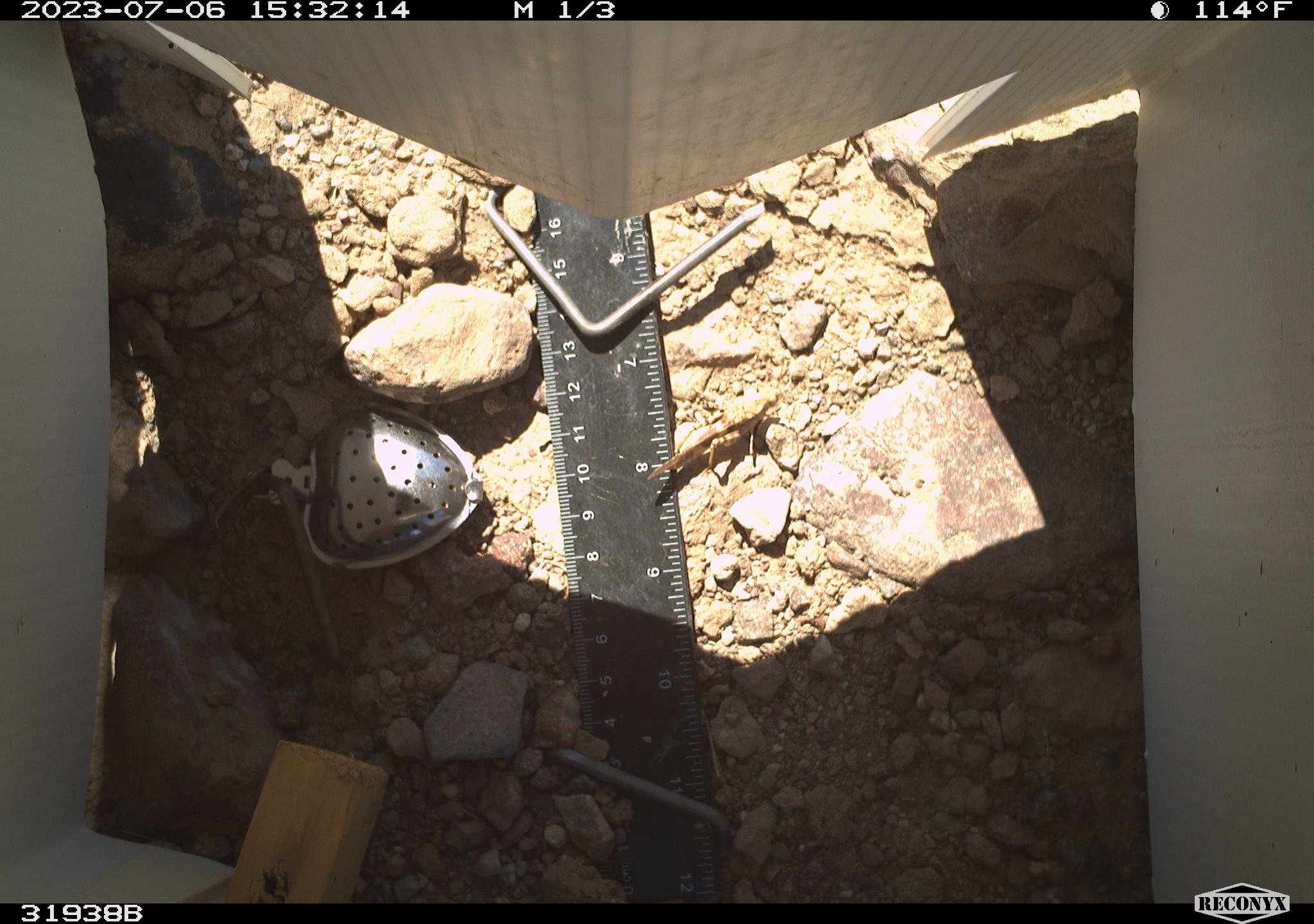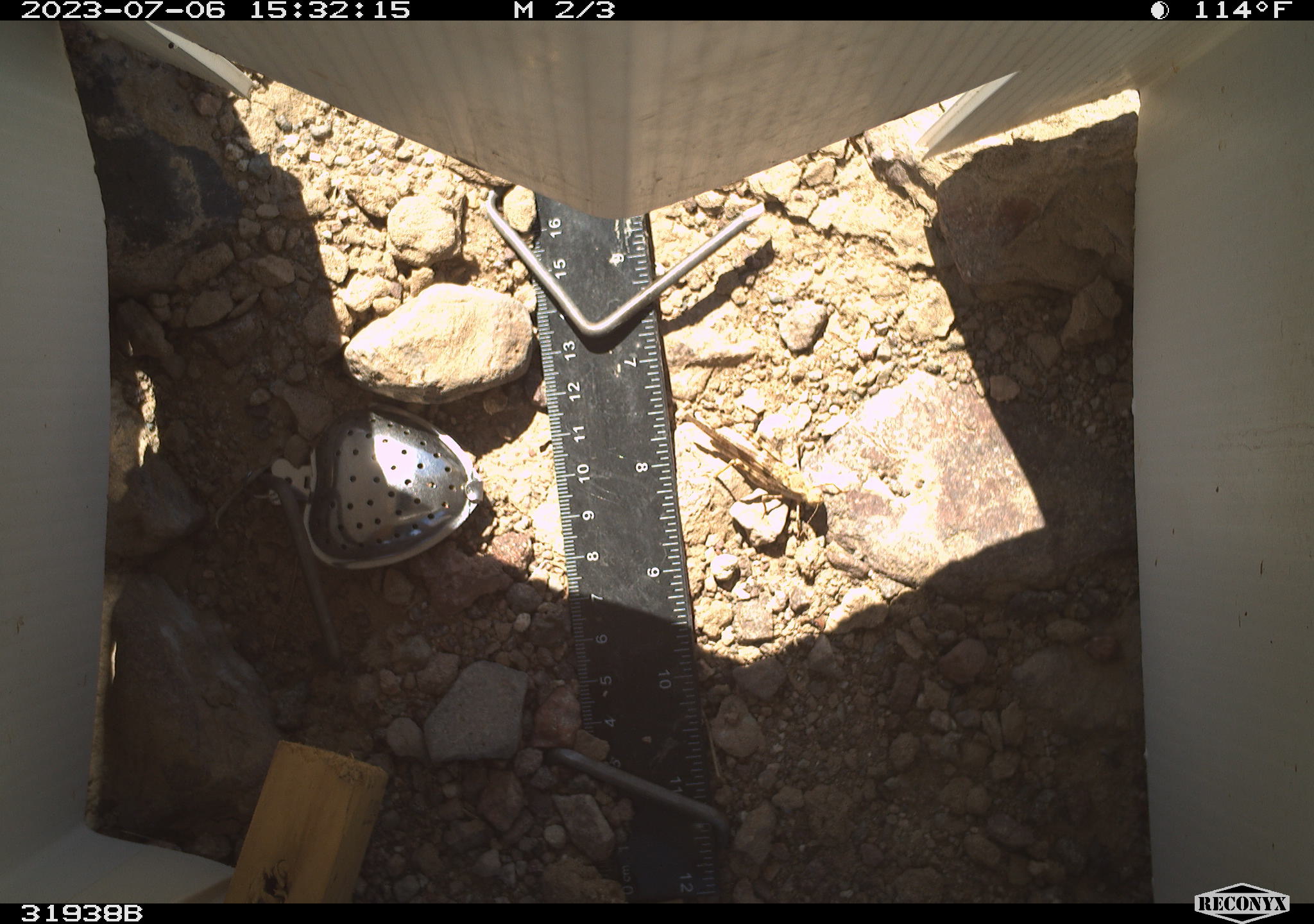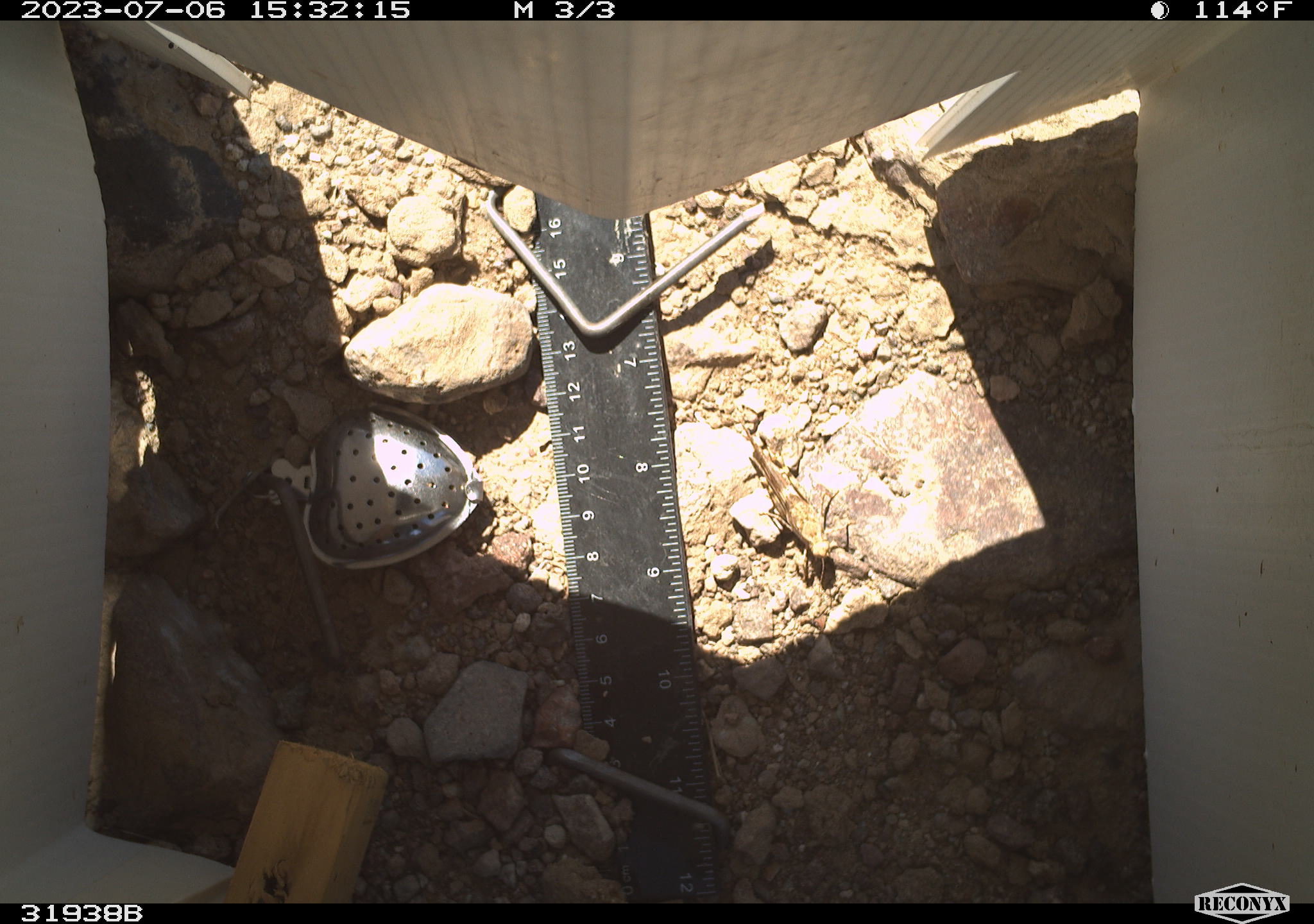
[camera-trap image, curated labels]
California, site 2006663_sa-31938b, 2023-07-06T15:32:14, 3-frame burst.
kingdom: Animalia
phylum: Arthropoda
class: Insecta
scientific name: Insecta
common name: insect